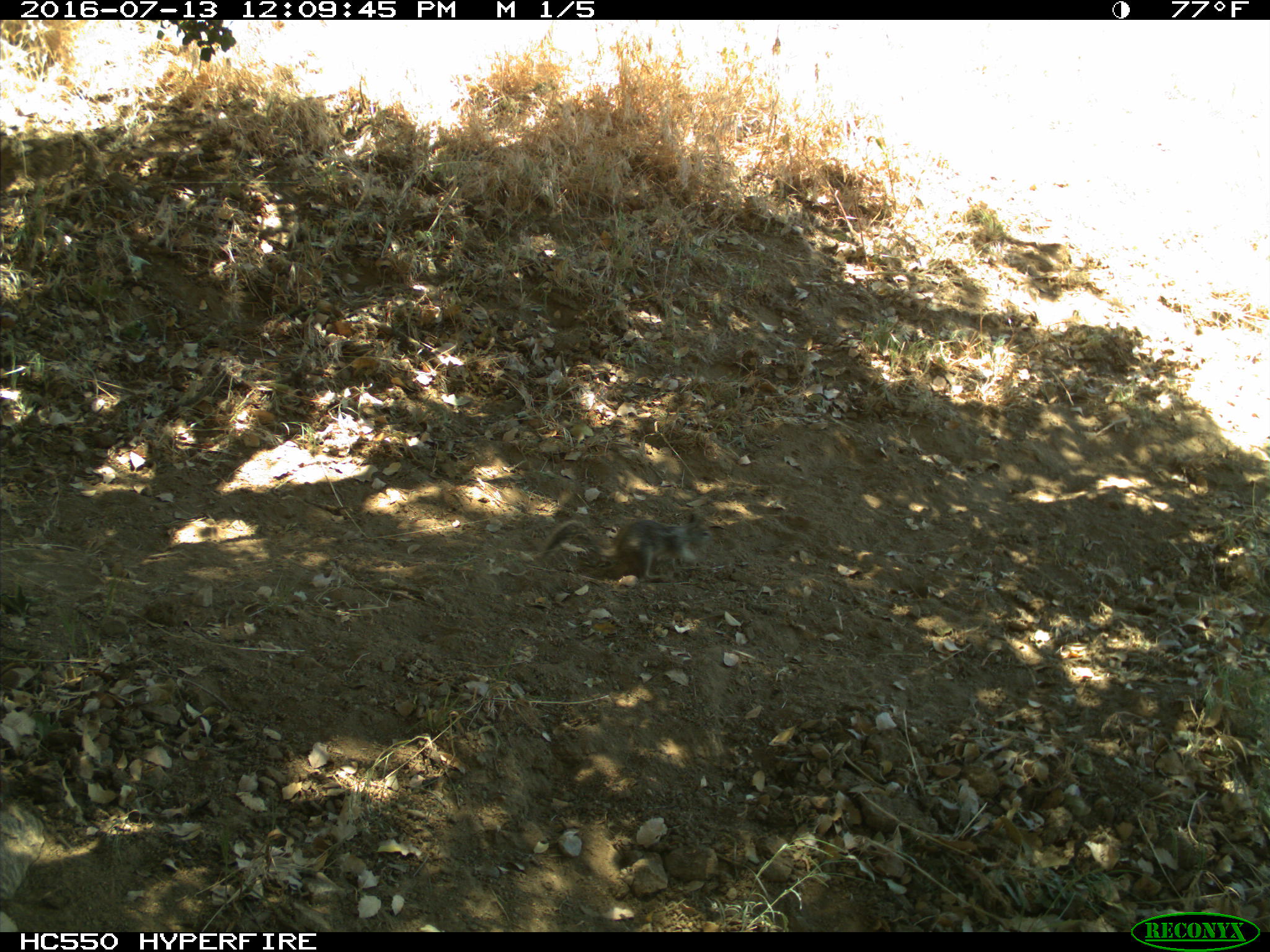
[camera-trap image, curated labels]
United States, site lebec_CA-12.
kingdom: Animalia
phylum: Chordata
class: Mammalia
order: Rodentia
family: Sciuridae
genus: Otospermophilus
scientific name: Otospermophilus beecheyi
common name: california ground squirrel